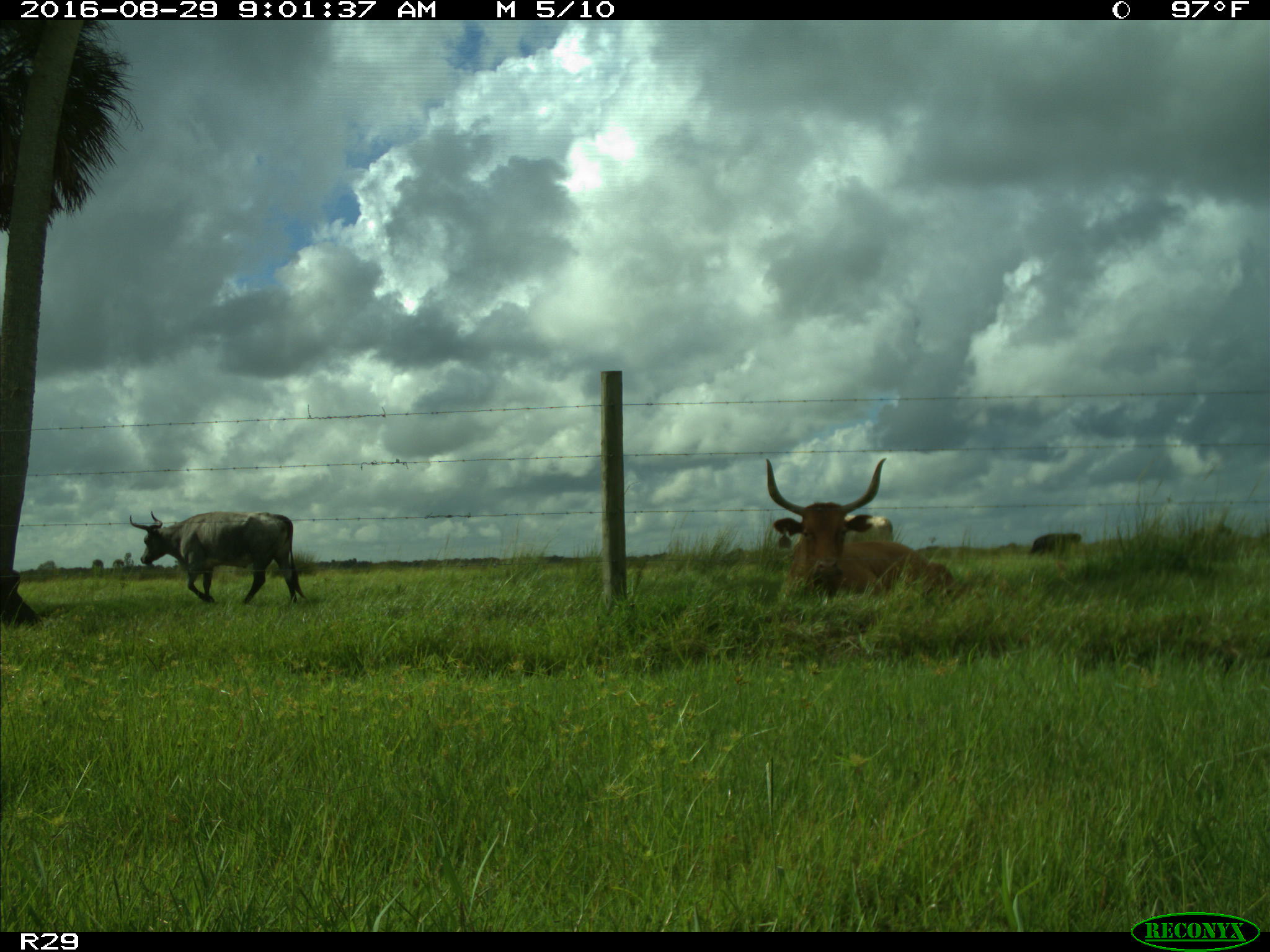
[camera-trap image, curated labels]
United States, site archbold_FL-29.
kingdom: Animalia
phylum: Chordata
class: Mammalia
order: Artiodactyla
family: Bovidae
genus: Bos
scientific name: Bos taurus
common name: domestic cow